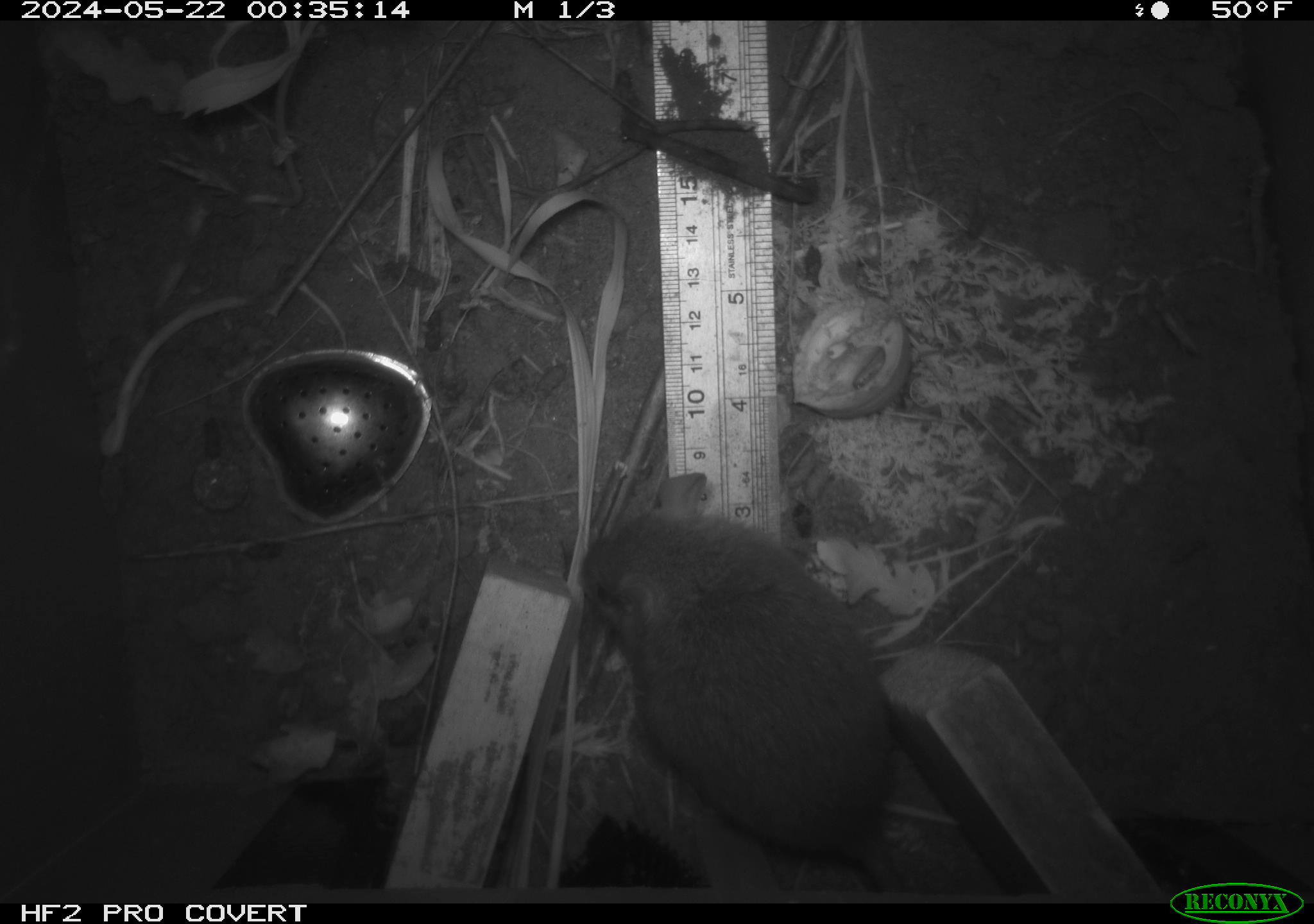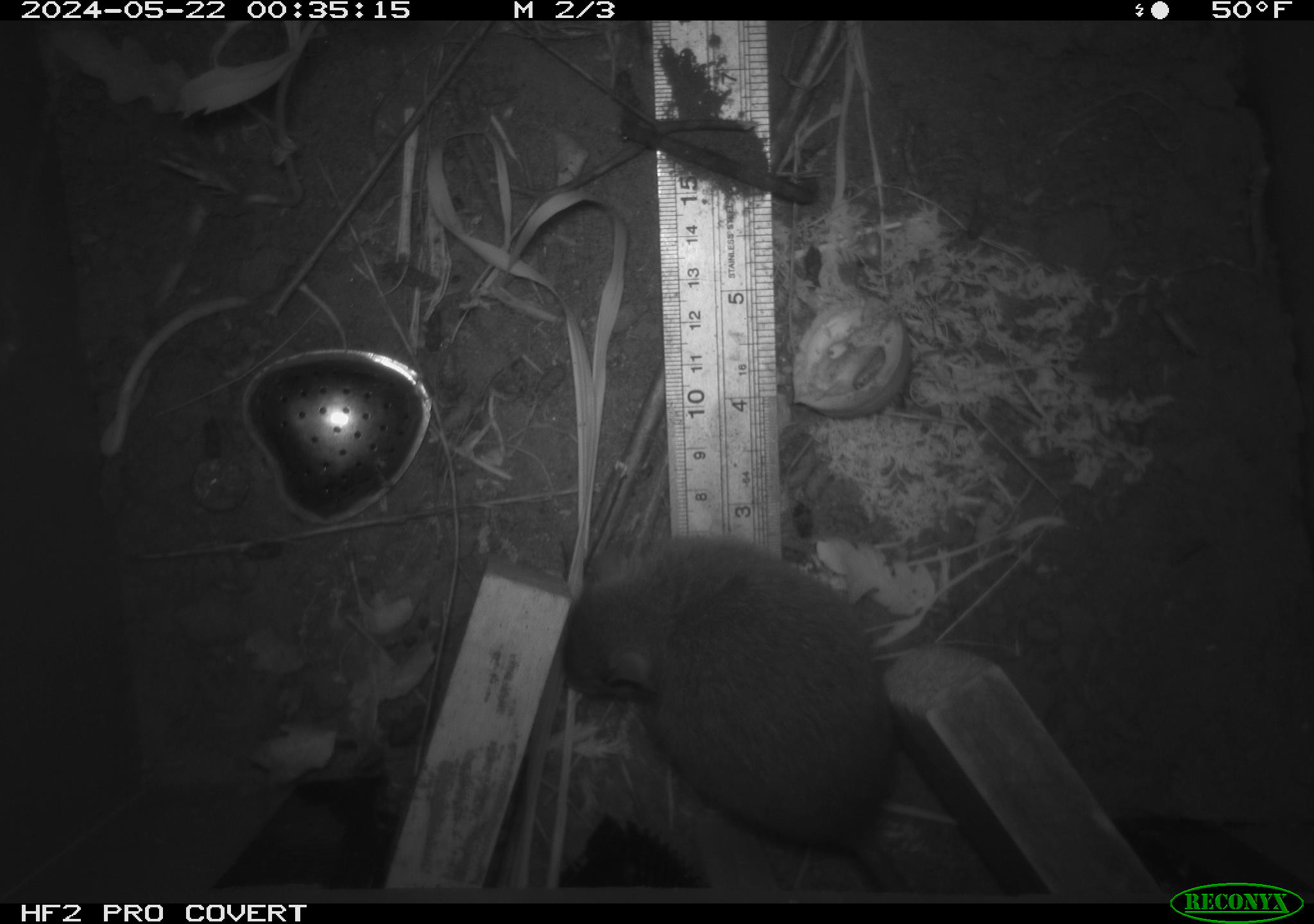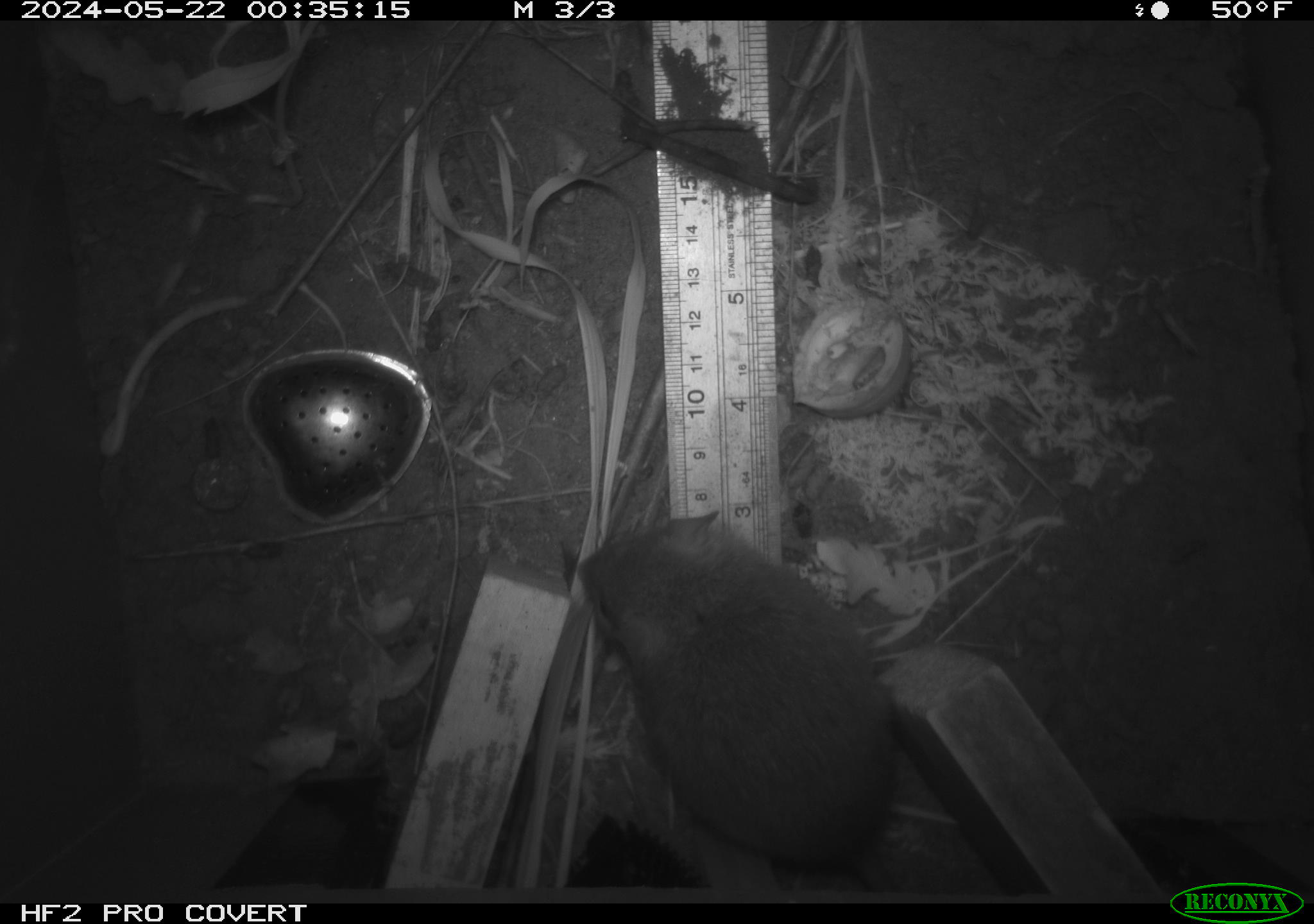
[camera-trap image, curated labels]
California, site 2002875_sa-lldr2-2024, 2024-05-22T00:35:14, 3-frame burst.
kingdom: Animalia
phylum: Chordata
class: Mammalia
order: Rodentia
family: Muridae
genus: Rattus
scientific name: Rattus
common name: rat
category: rattus species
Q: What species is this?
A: Rattus species (rat) (Rattus).